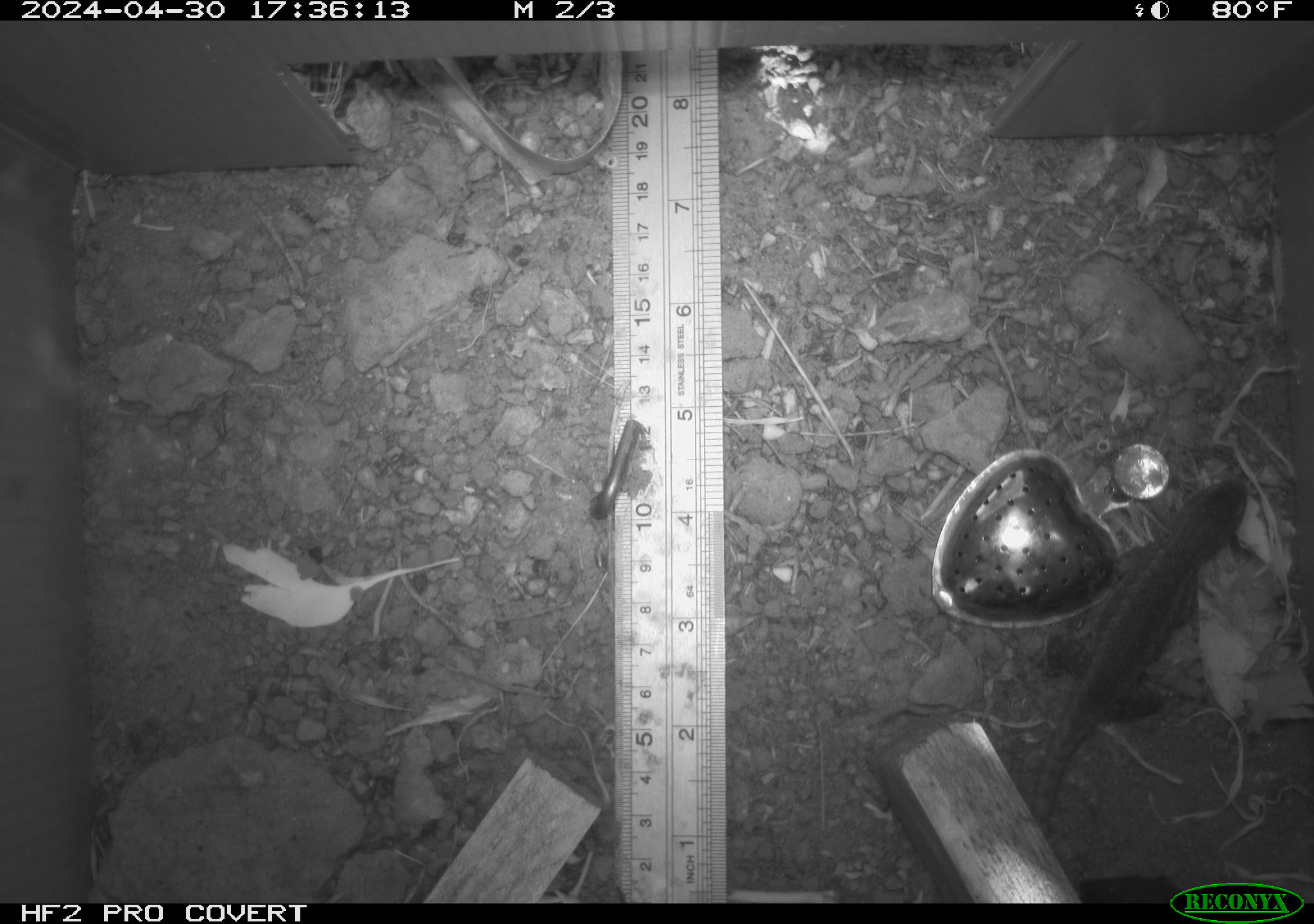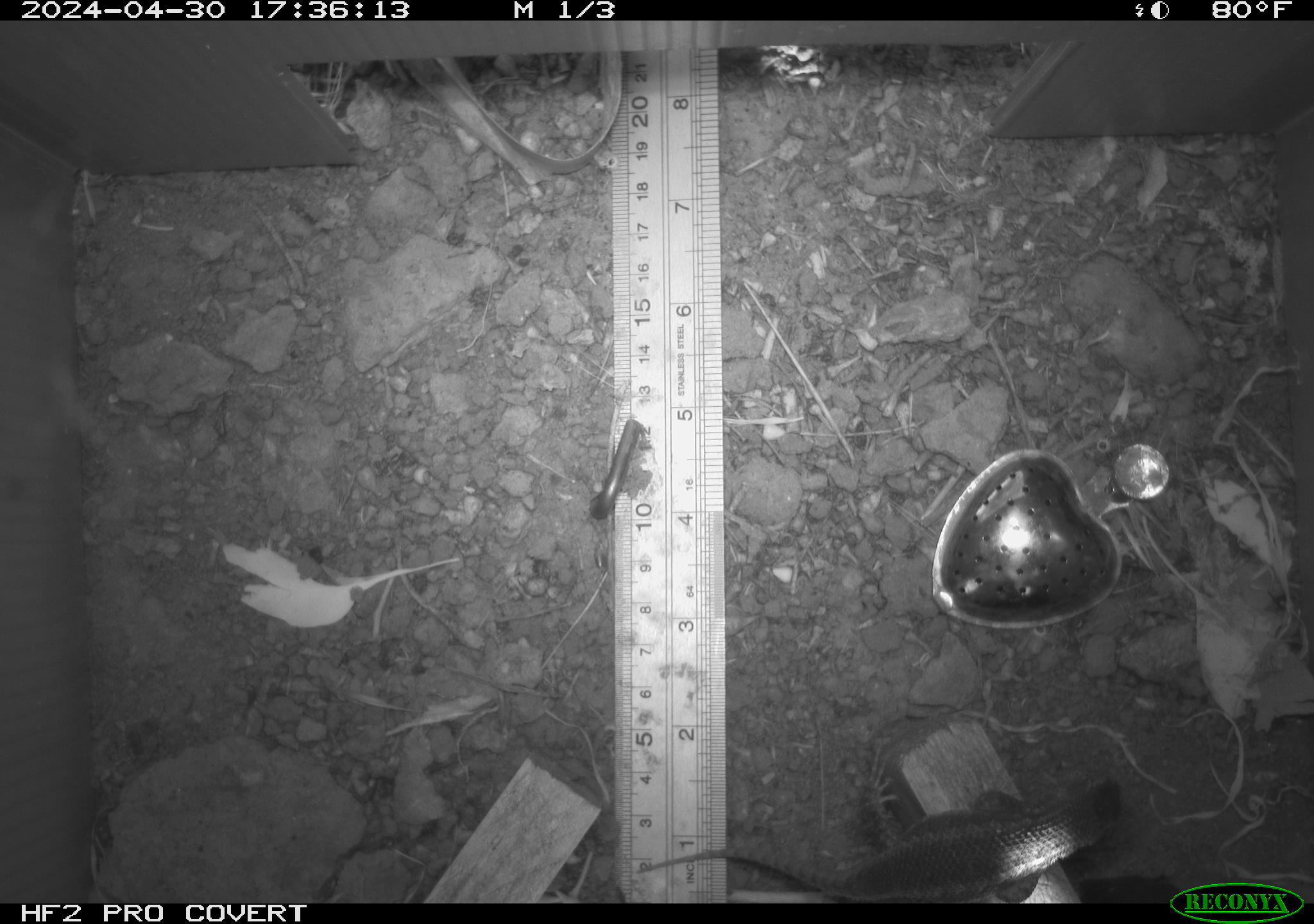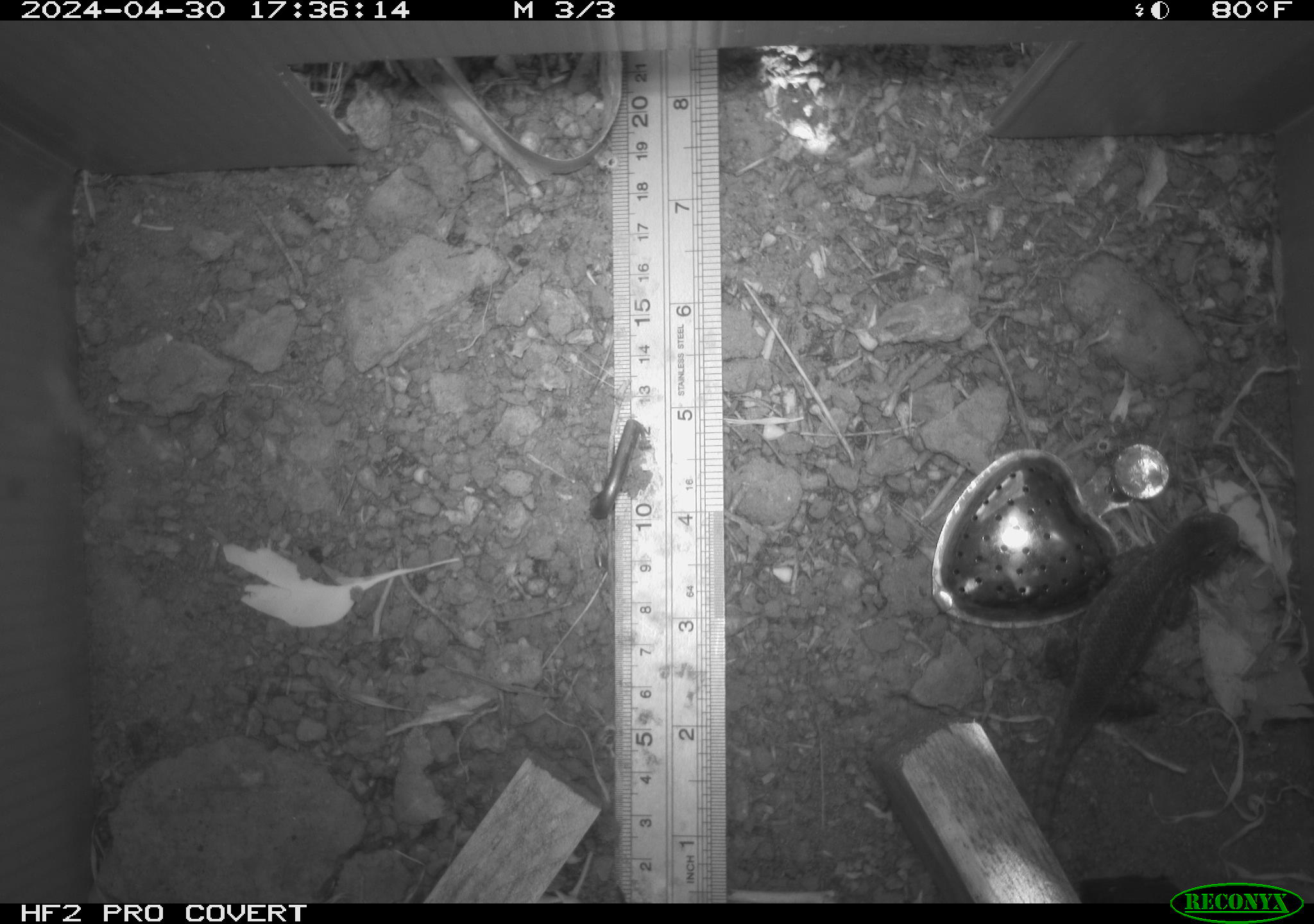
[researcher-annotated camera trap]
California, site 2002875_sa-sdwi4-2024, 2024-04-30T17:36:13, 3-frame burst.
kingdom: Animalia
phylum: Chordata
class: Reptilia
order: Squamata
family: Phrynosomatidae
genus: Sceloporus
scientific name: Sceloporus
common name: spiny lizards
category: sceloporus species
Sceloporus species (spiny lizards) (Sceloporus).